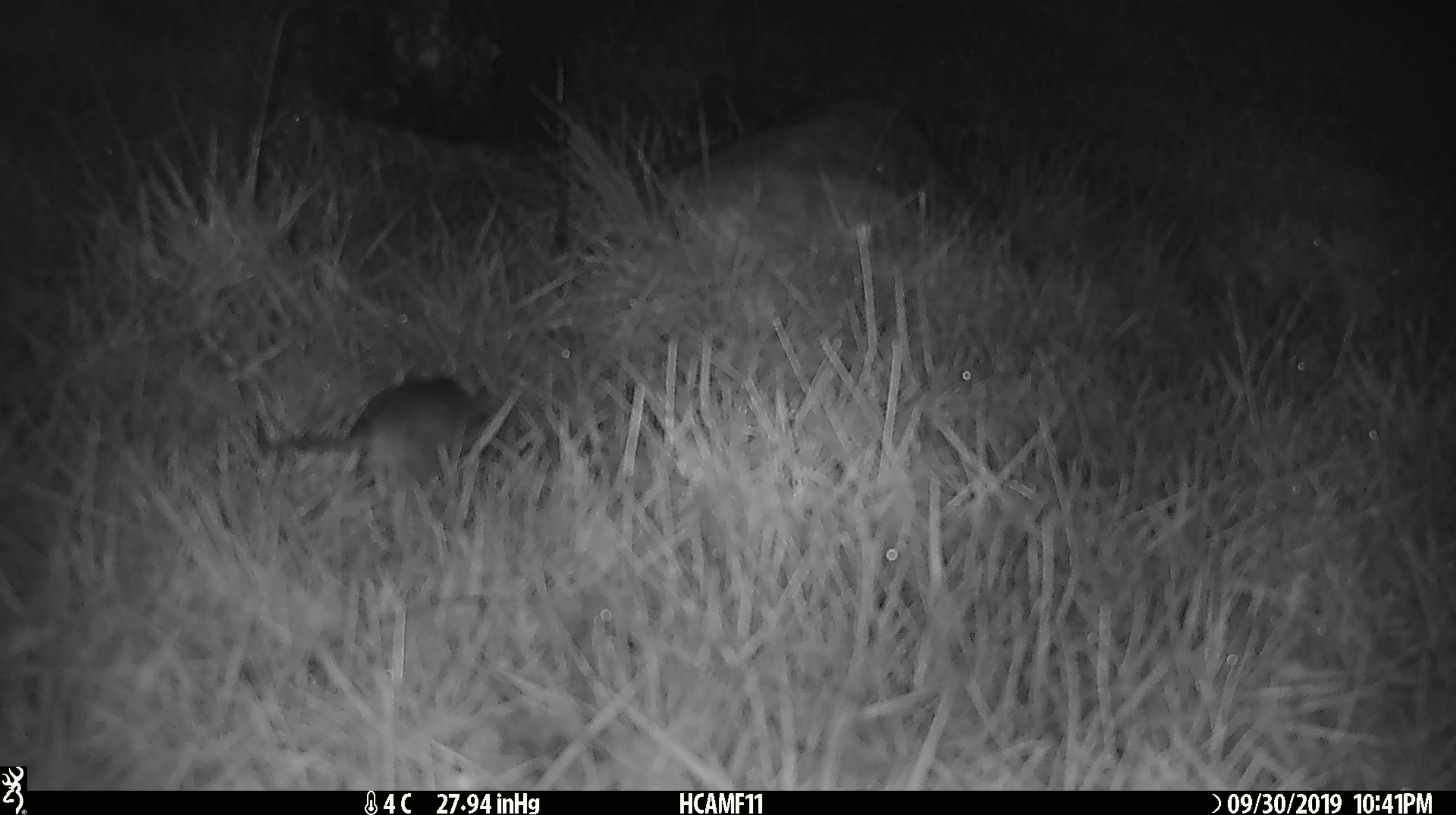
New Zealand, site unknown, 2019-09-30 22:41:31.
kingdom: Animalia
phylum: Chordata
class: Mammalia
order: Rodentia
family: Muridae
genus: Mus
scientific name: Mus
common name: mouse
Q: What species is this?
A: Mouse (Mus).